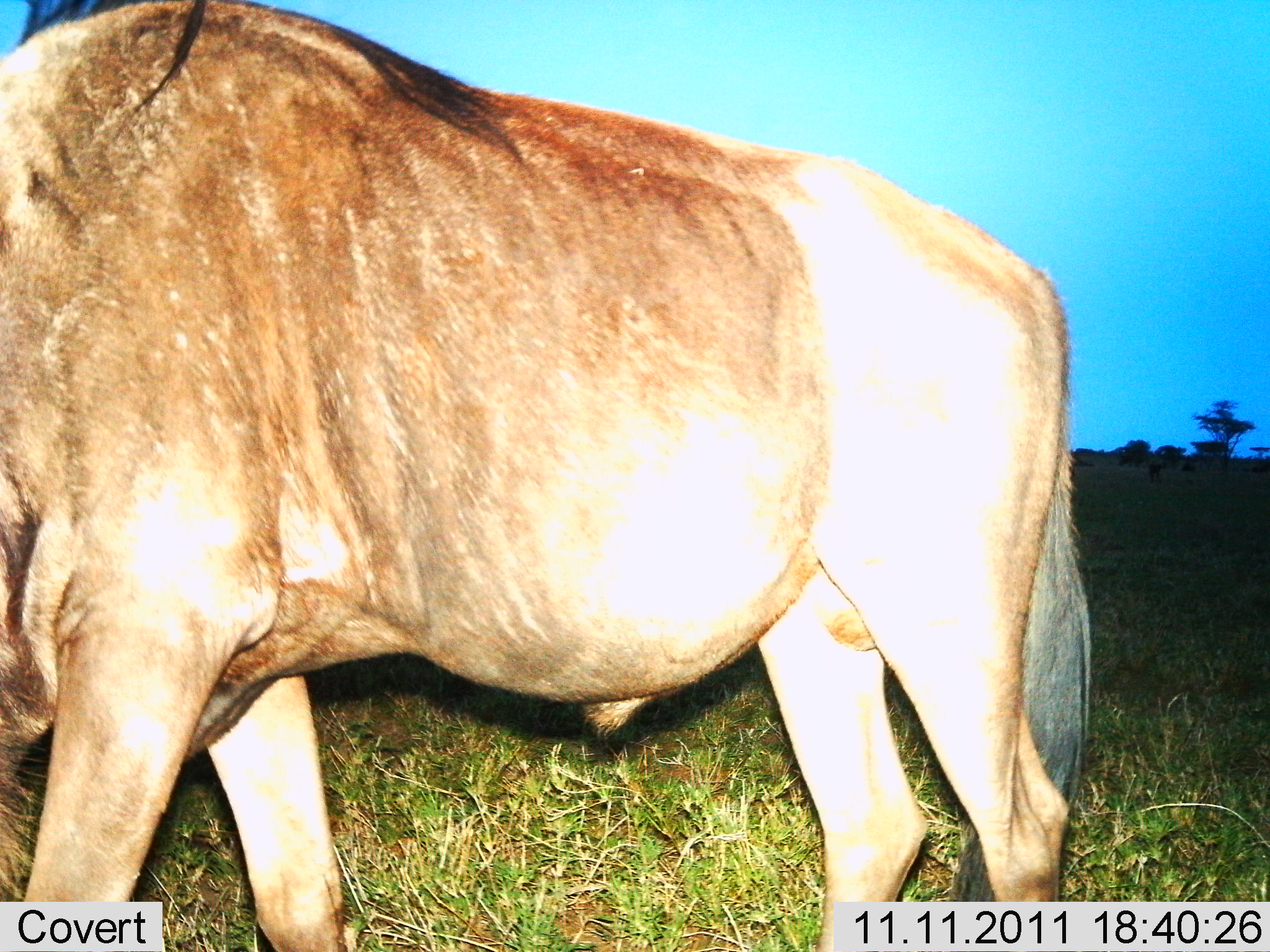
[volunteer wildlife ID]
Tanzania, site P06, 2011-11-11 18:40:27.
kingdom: Animalia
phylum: Chordata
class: Mammalia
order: Artiodactyla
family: Bovidae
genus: Connochaetes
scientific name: Connochaetes taurinus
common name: blue wildebeest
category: wildebeest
Wildebeest (blue wildebeest) (Connochaetes taurinus), count 1. Behavior (volunteer vote fractions): standing 62%, resting 0%, moving 31%, interacting 0%. Young present (vote fraction): 0%. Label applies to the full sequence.